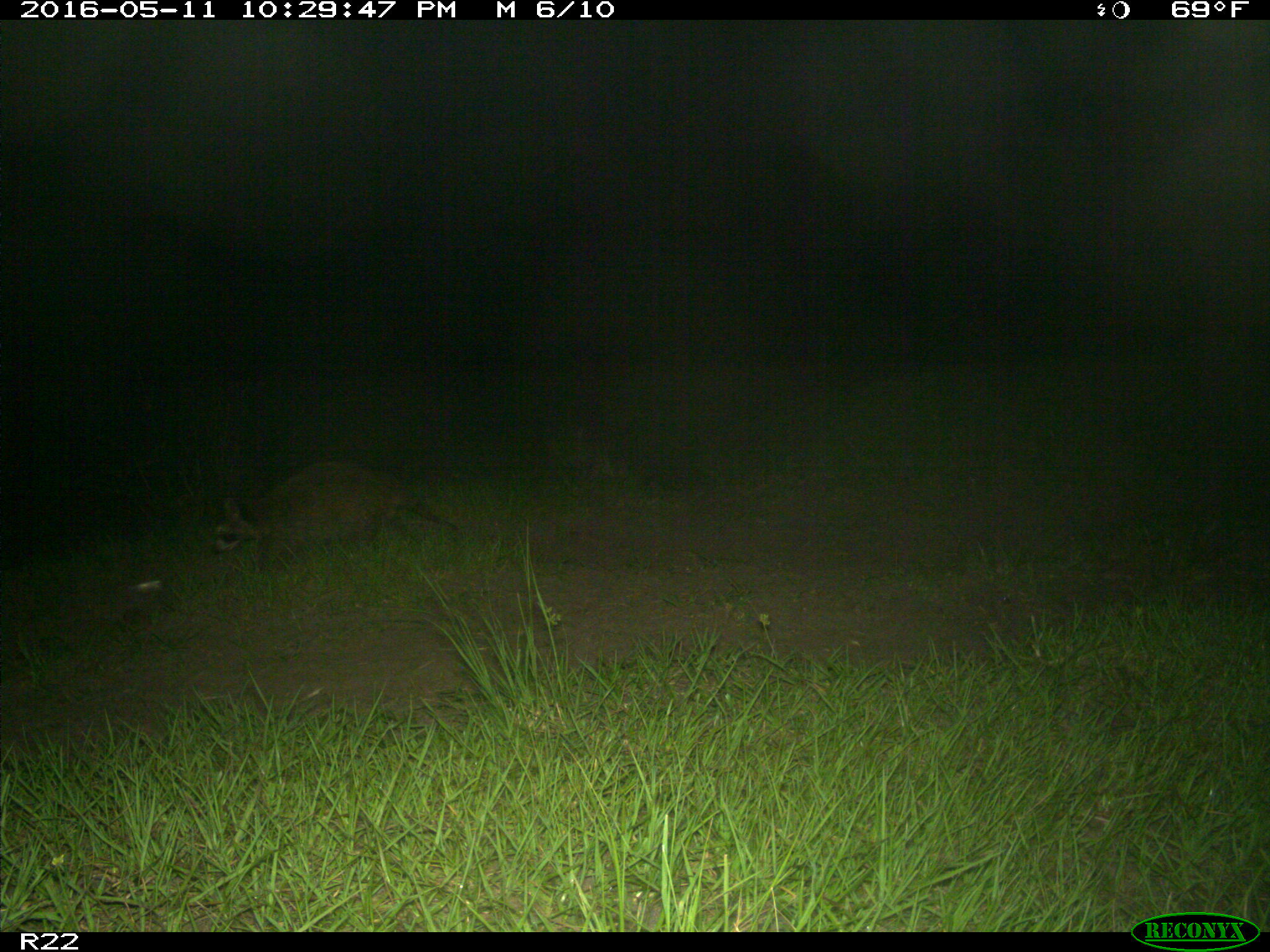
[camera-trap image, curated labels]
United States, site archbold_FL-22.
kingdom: Animalia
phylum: Chordata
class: Mammalia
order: Carnivora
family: Procyonidae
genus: Procyon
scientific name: Procyon lotor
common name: common raccoon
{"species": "Procyon lotor (common raccoon)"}